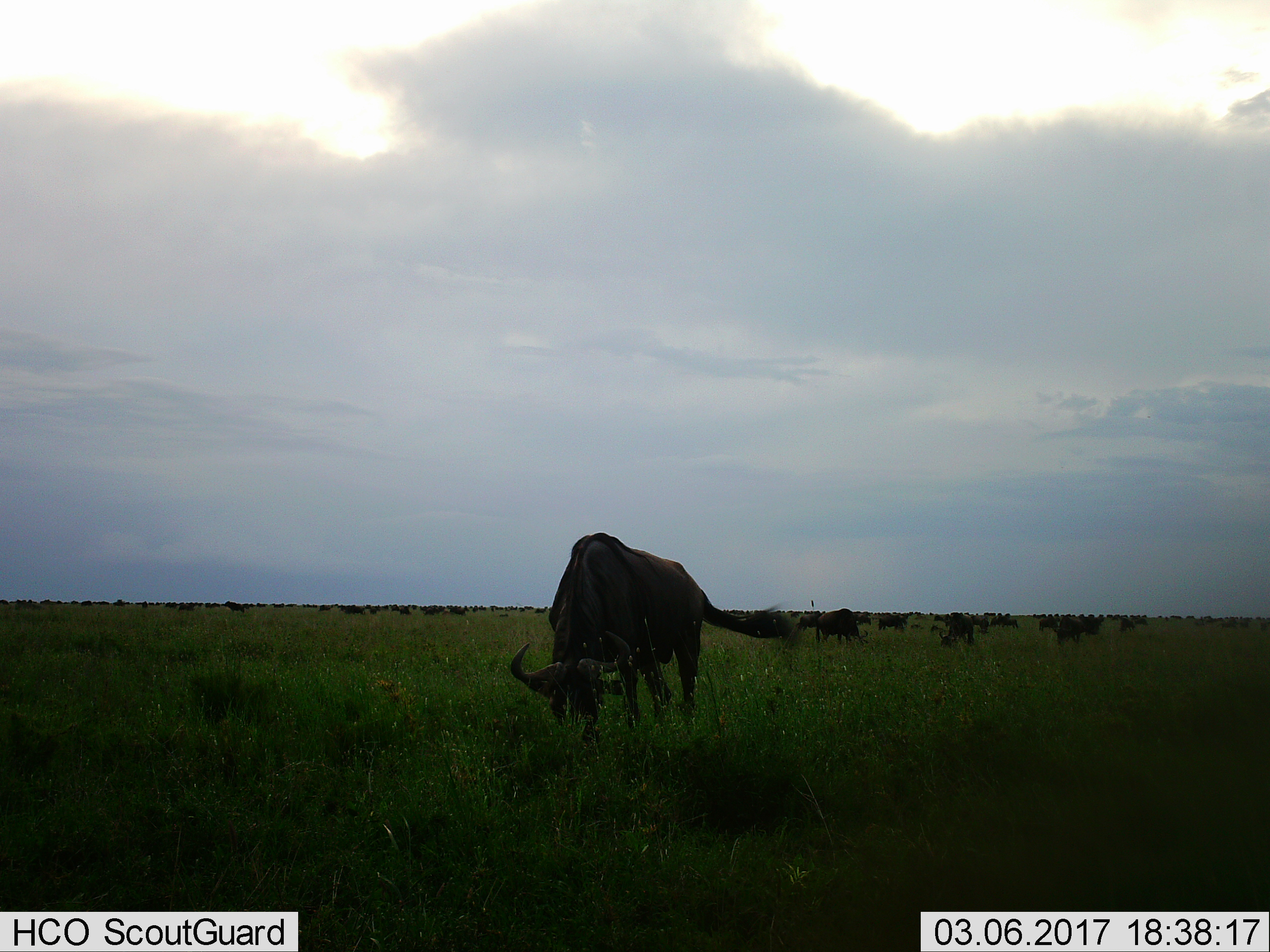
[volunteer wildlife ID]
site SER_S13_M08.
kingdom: Animalia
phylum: Chordata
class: Mammalia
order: Artiodactyla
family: Bovidae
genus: Connochaetes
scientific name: Connochaetes taurinus taurinus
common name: blue wildebeest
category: wildebeestblue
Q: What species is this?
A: Wildebeestblue (blue wildebeest) (Connochaetes taurinus taurinus).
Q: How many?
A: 51+.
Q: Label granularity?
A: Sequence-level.